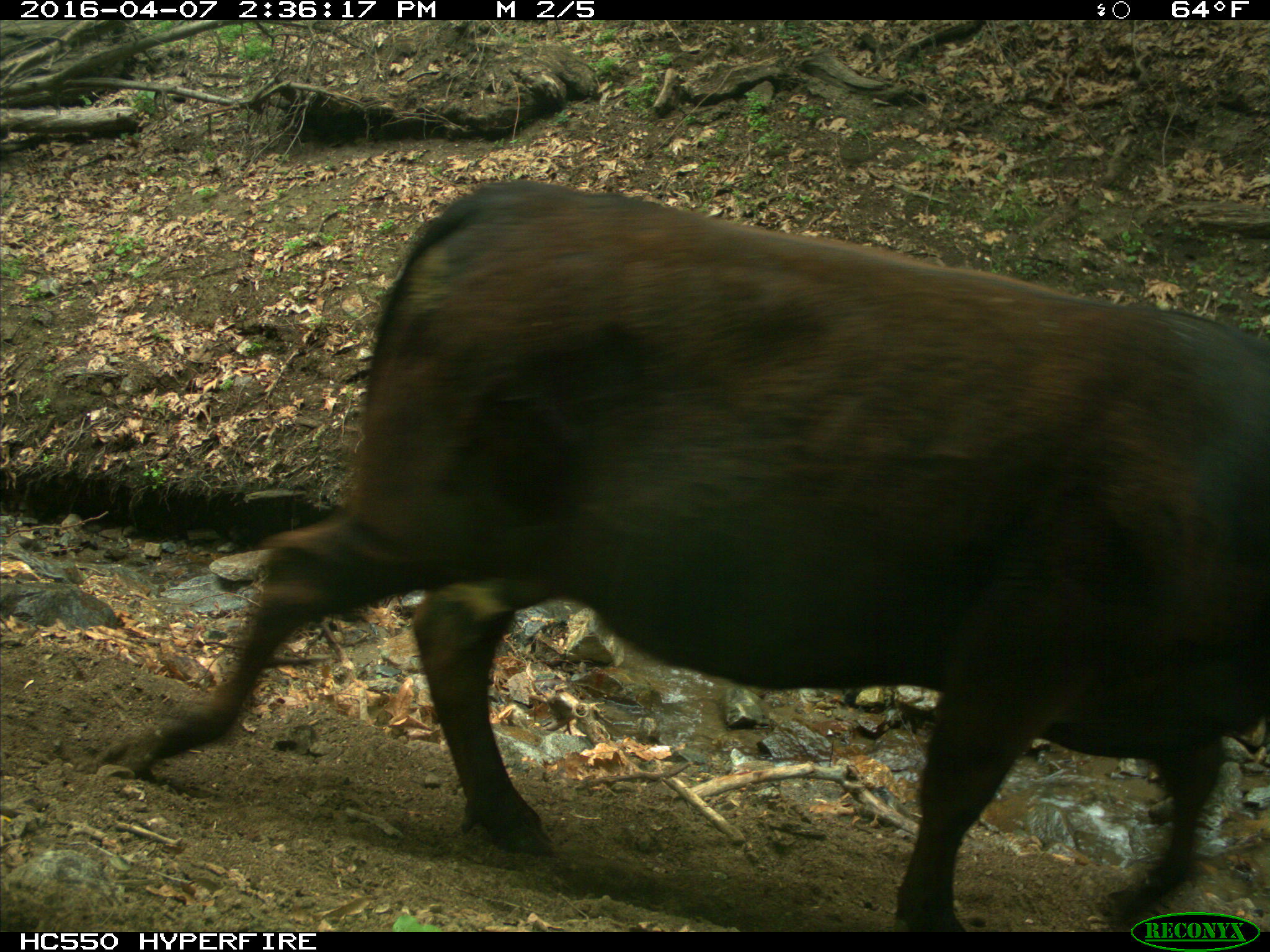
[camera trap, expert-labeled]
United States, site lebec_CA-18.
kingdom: Animalia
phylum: Chordata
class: Mammalia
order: Artiodactyla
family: Bovidae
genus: Bos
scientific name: Bos taurus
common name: domestic cow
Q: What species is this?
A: Bos taurus (domestic cow).